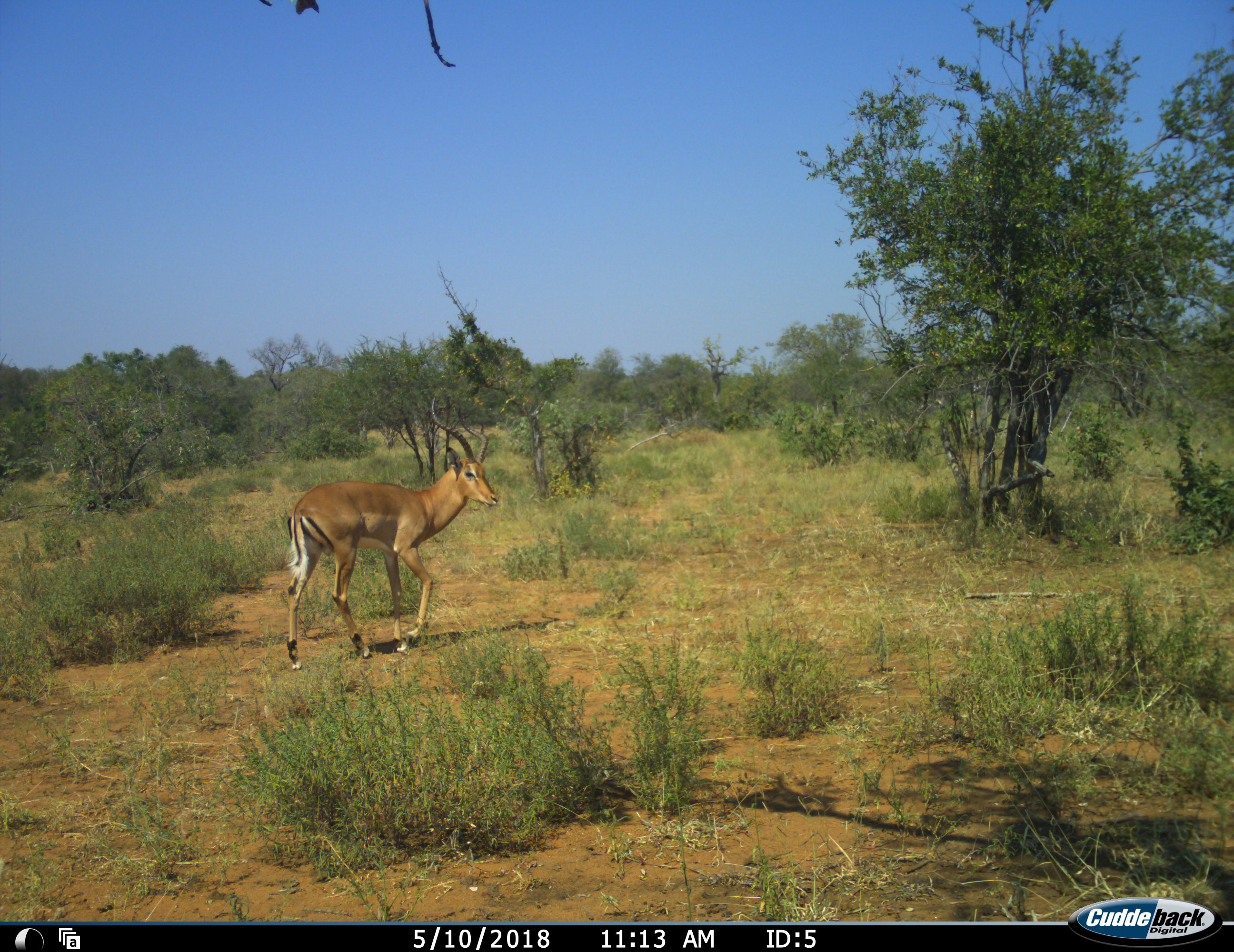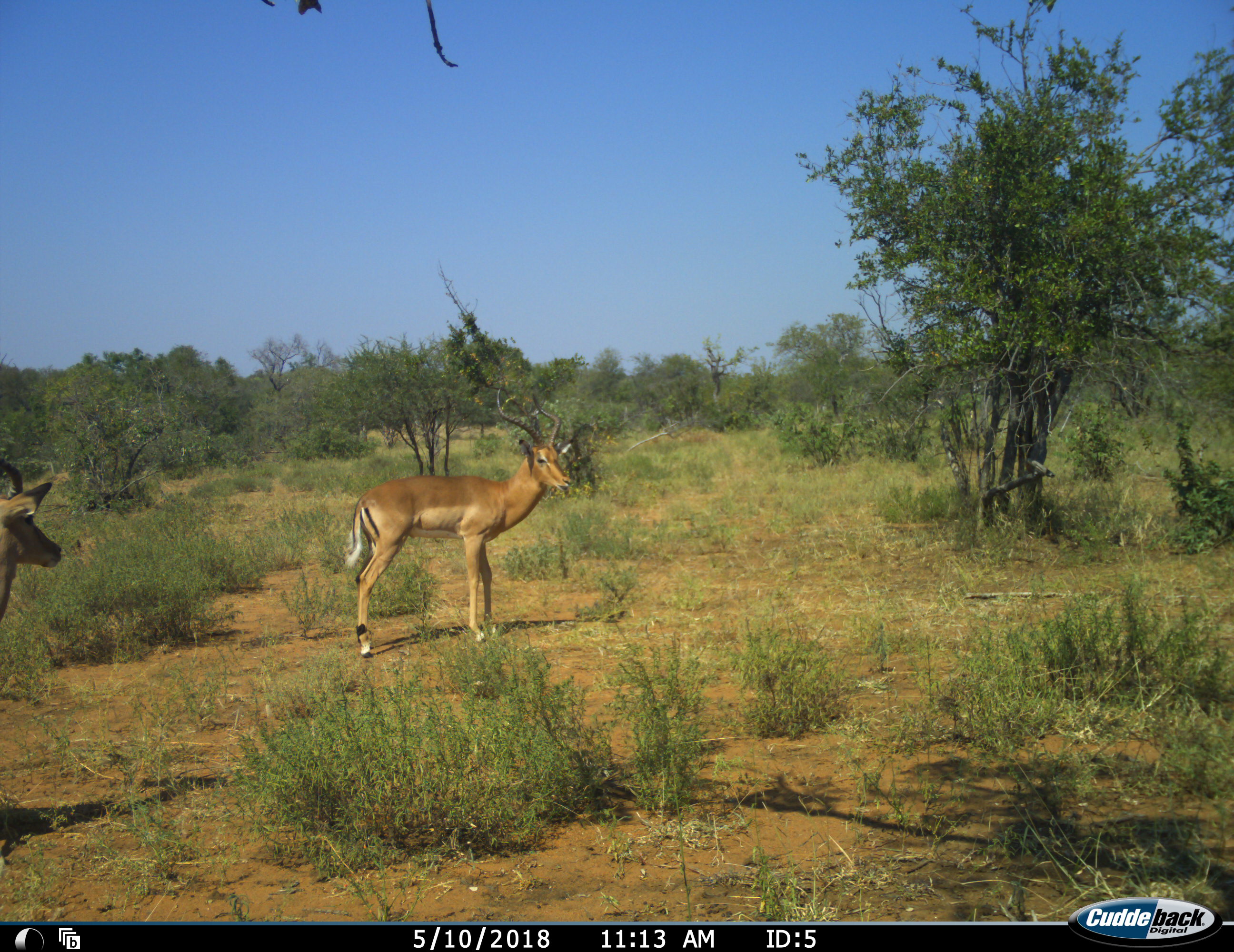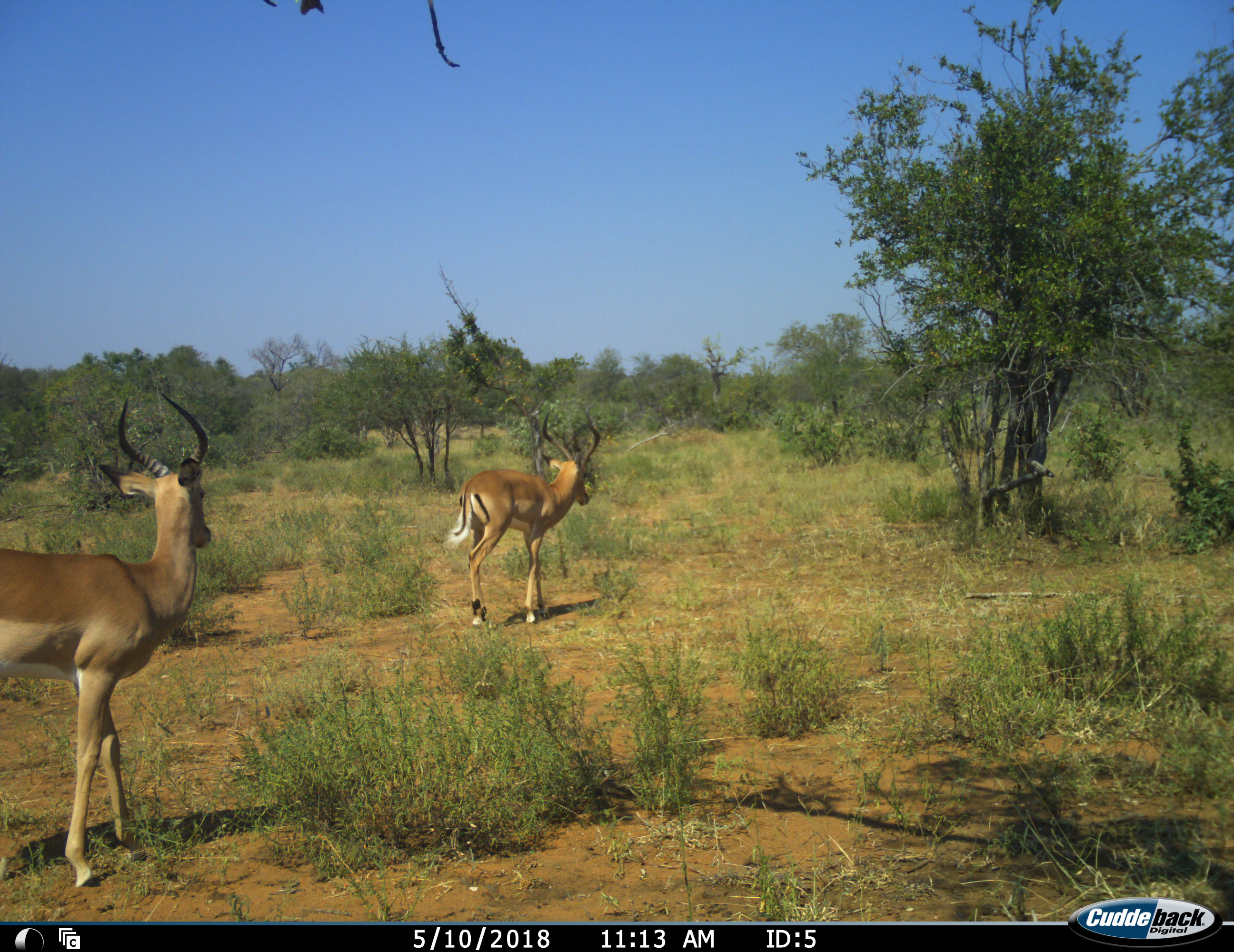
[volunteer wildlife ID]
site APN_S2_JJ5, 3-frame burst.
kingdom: Animalia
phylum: Chordata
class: Mammalia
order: Artiodactyla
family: Bovidae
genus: Aepyceros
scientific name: Aepyceros melampus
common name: impala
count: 2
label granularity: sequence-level